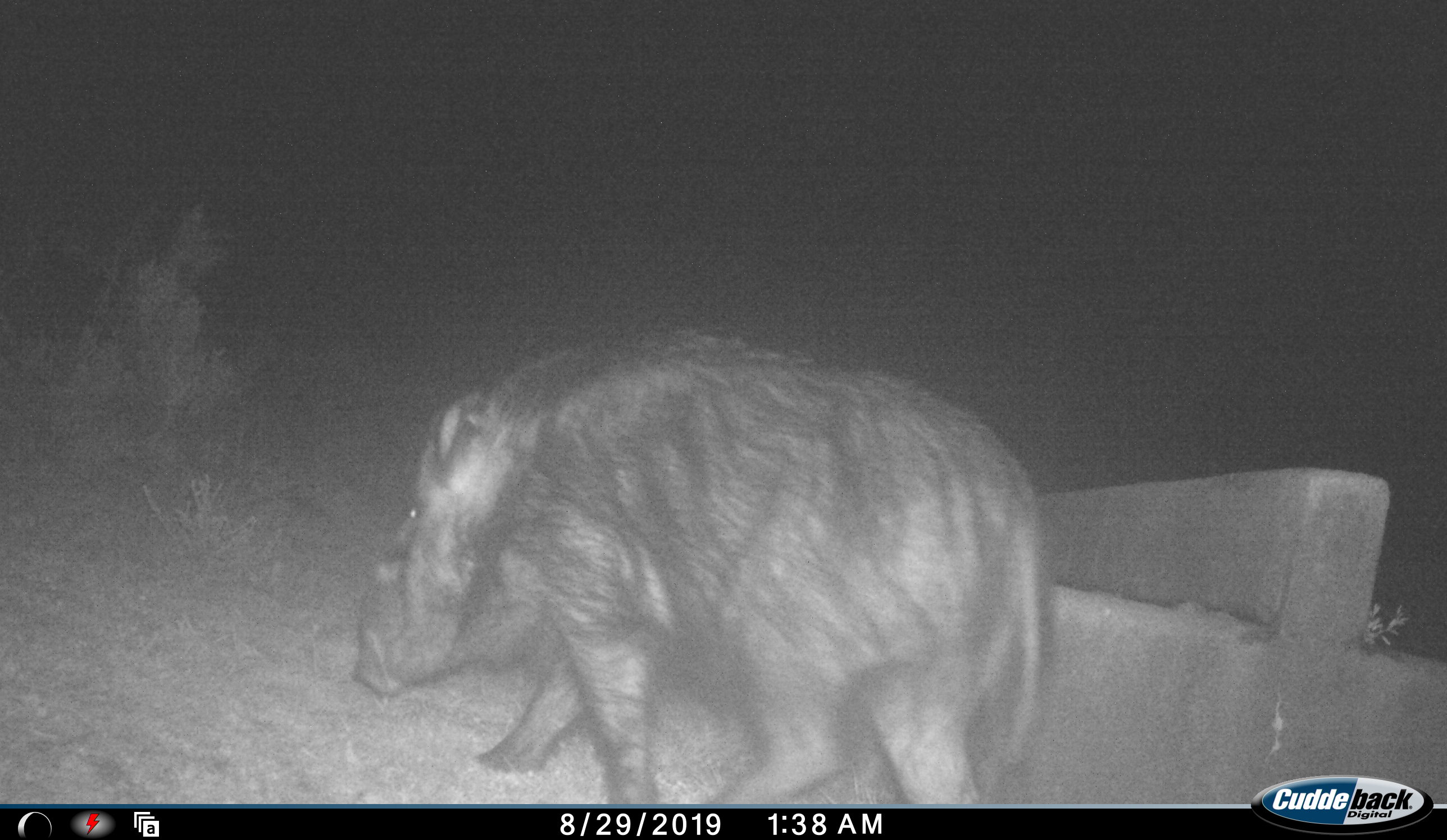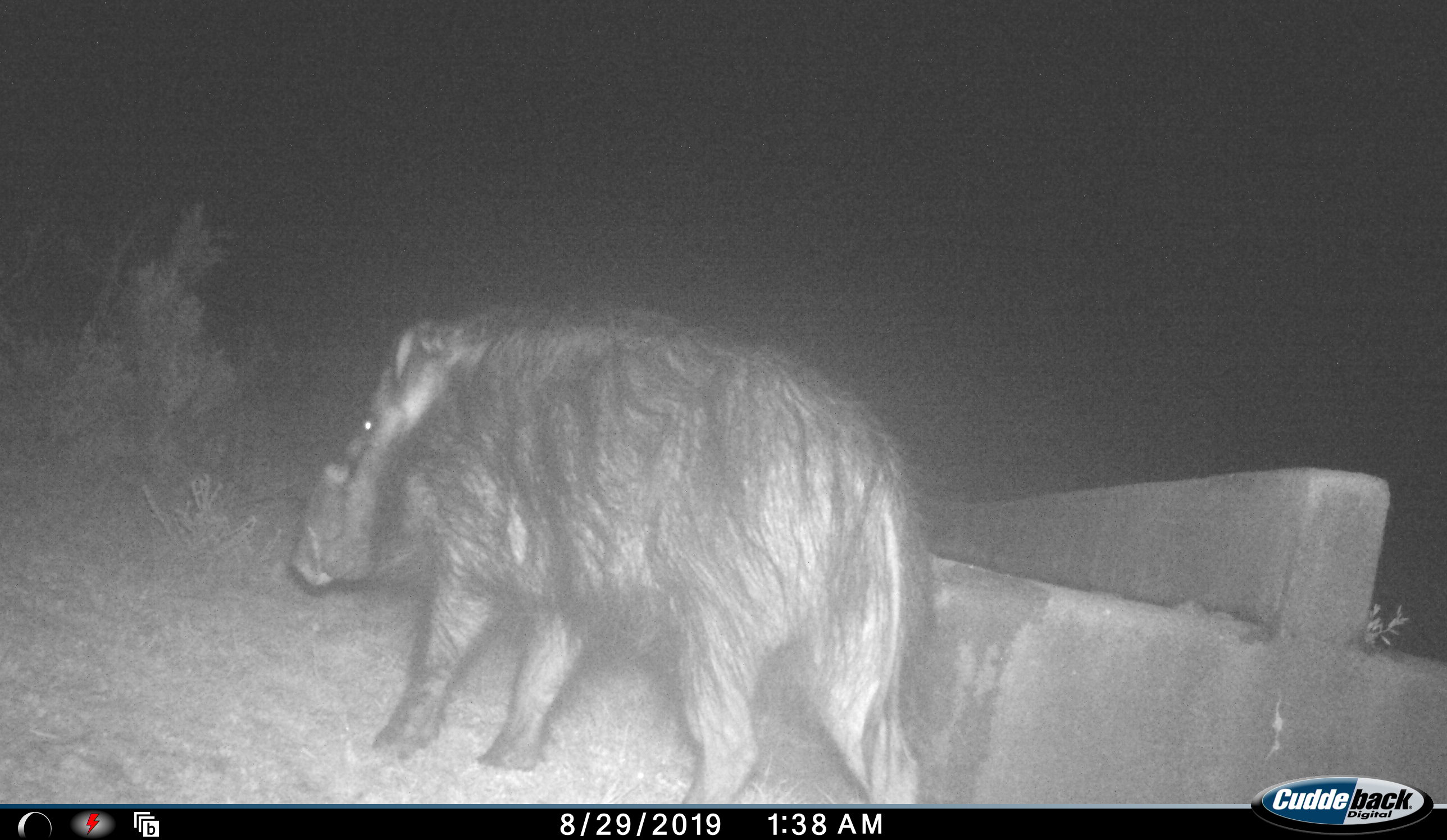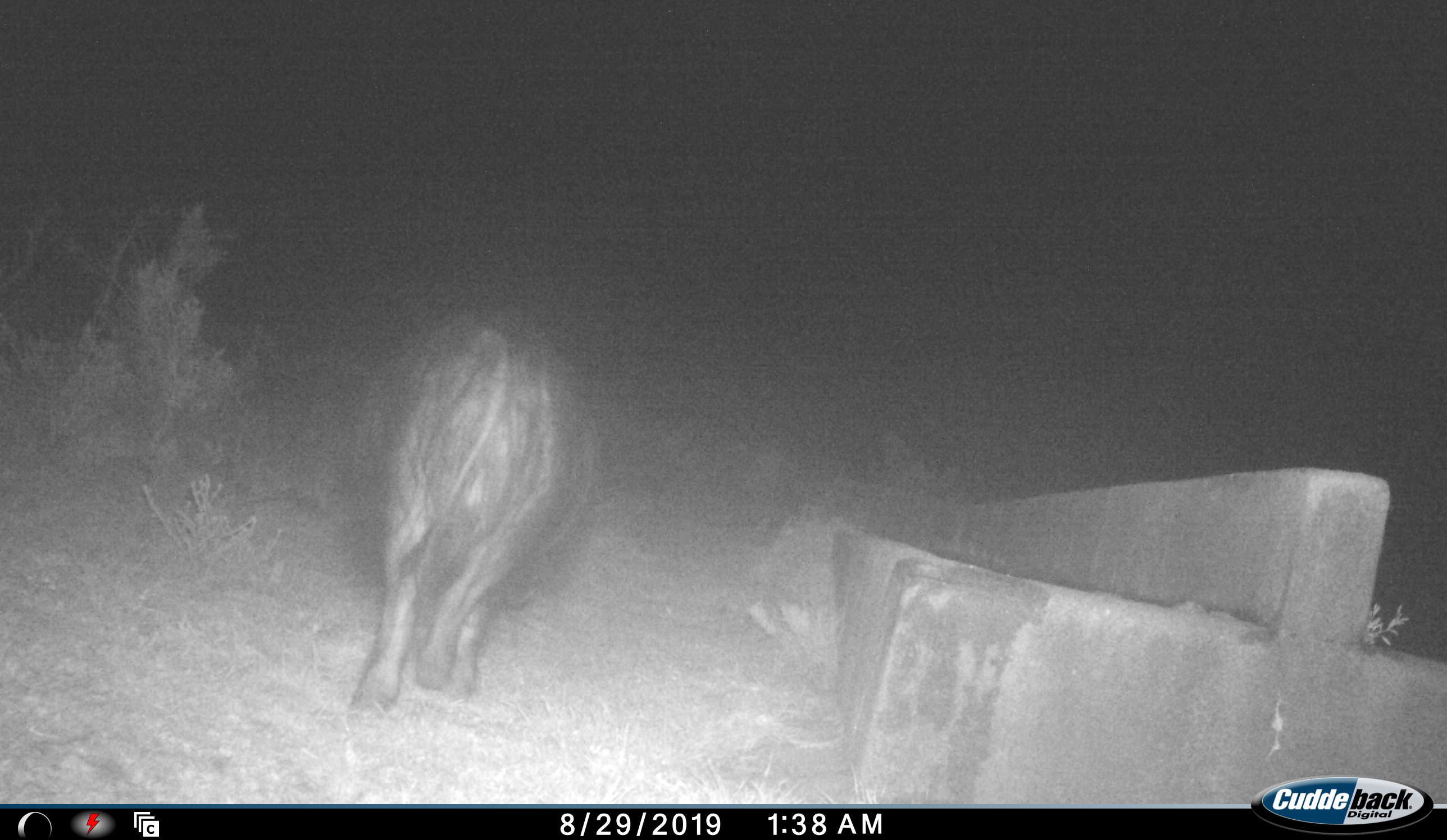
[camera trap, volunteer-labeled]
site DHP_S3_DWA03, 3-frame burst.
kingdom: Animalia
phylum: Chordata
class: Mammalia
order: Artiodactyla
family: Suidae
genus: Potamochoerus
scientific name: Potamochoerus larvatus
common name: bushpig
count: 1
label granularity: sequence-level